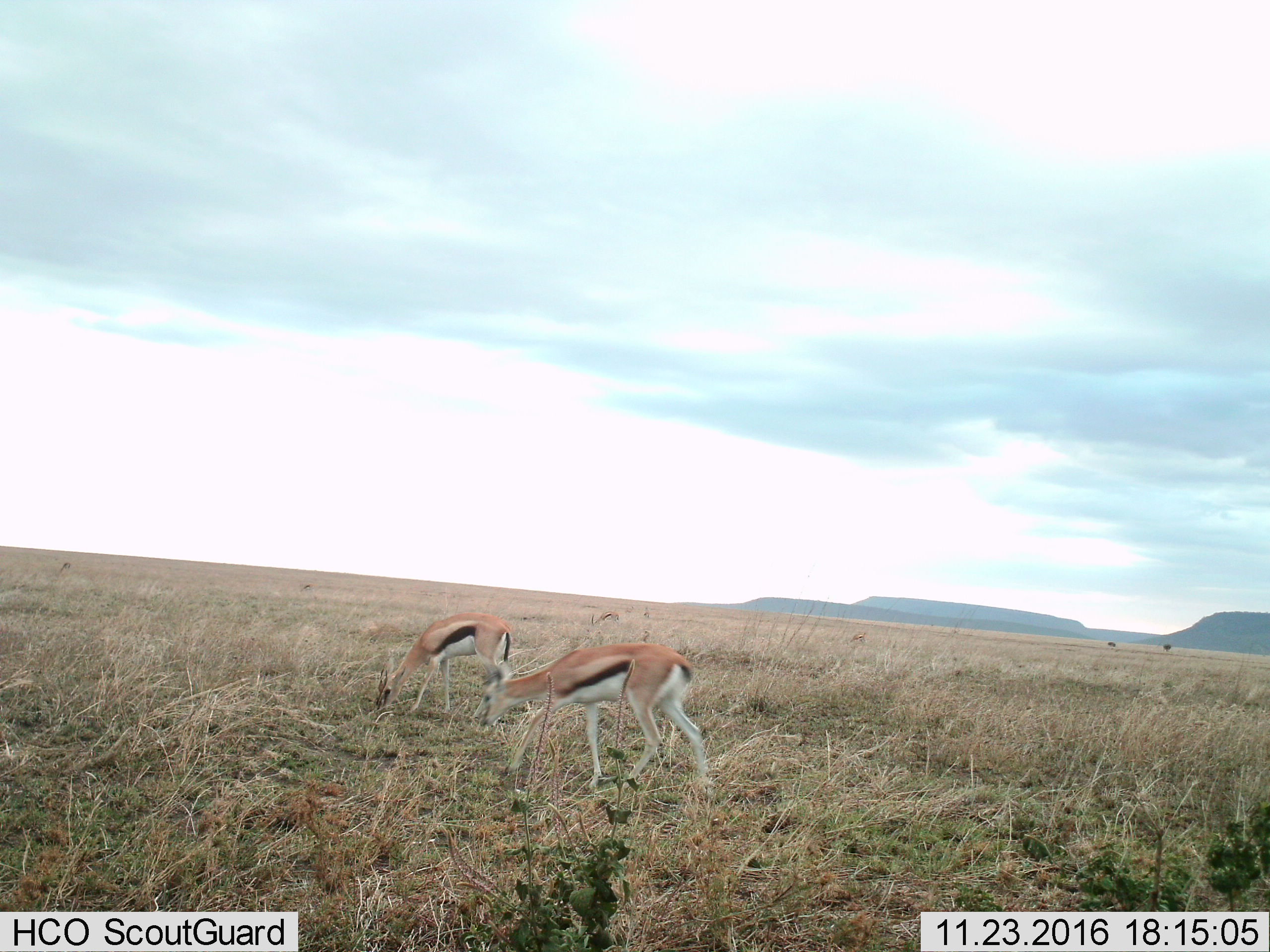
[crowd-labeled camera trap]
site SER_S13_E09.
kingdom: Animalia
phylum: Chordata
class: Mammalia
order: Artiodactyla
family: Bovidae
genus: Eudorcas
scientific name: Eudorcas thomsonii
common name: thomson's gazelle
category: gazellethomsons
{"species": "gazellethomsons (thomson's gazelle) (Eudorcas thomsonii)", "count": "2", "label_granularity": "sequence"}